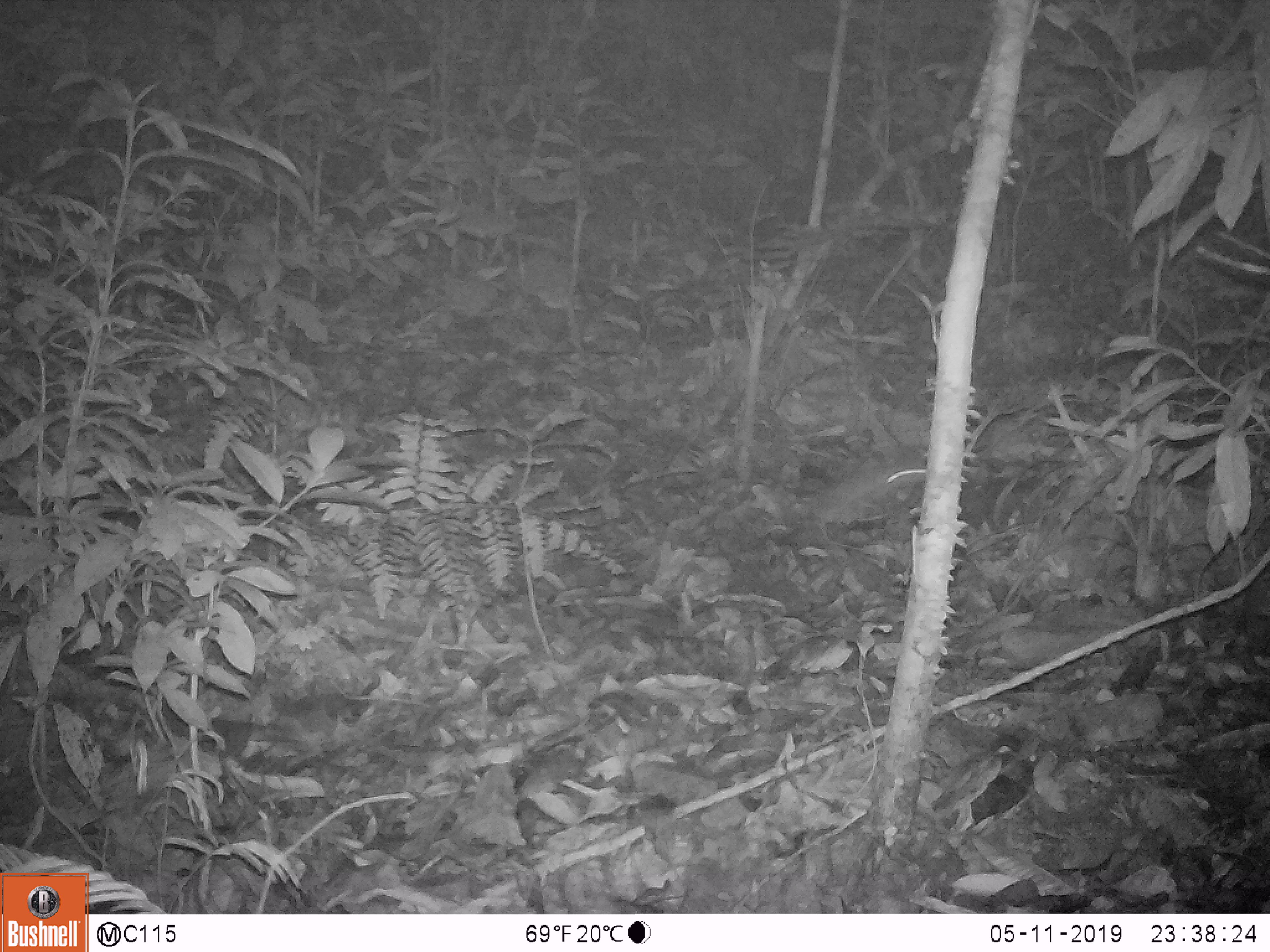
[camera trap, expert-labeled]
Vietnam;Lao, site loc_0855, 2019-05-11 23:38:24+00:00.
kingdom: Animalia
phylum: Chordata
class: Mammalia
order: Rodentia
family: Muridae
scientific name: Muridae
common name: old-world mice and rats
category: unidentified murid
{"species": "unidentified murid (old-world mice and rats) (Muridae)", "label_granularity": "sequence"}